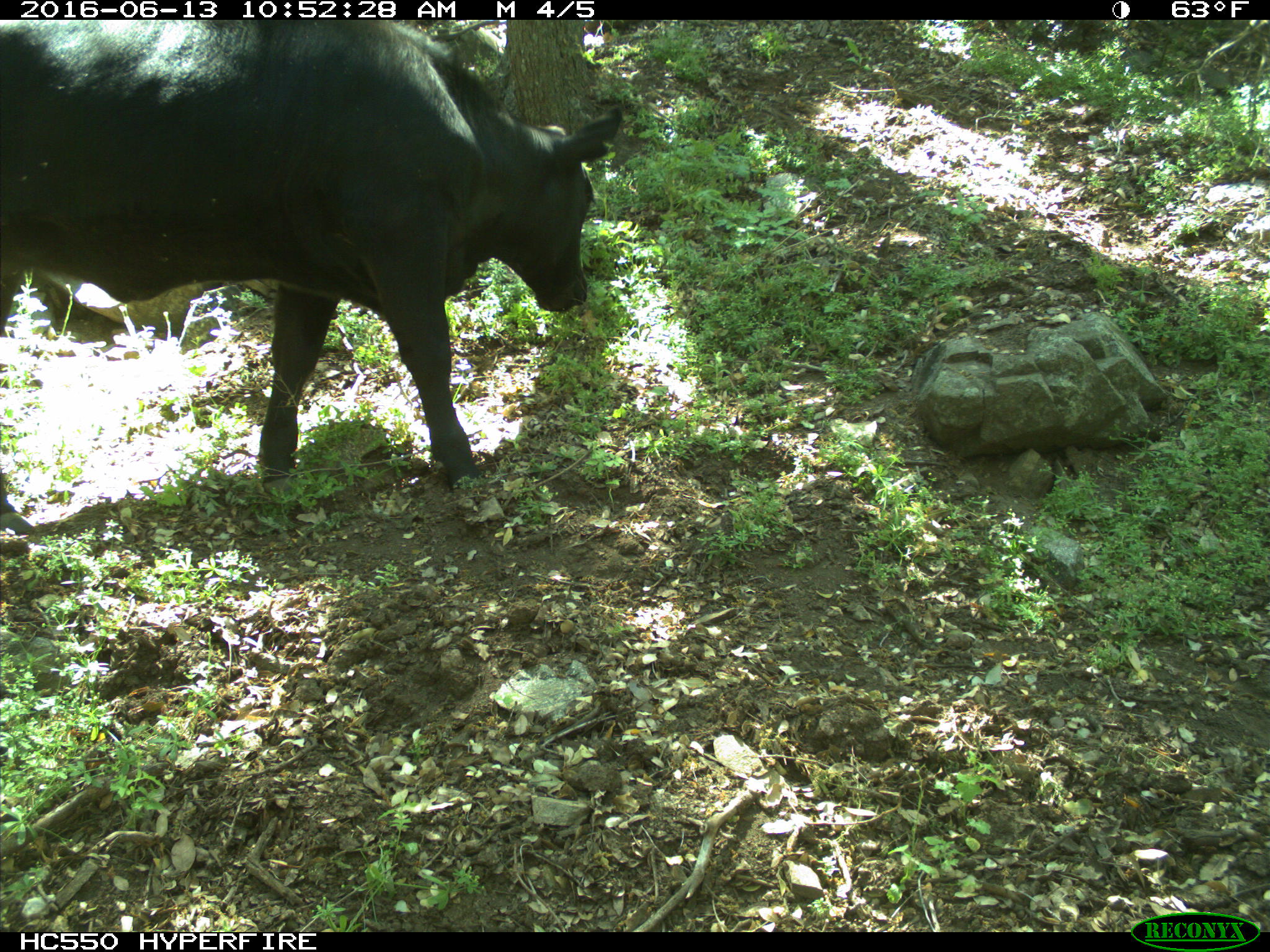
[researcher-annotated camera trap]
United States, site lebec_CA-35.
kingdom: Animalia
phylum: Chordata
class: Mammalia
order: Artiodactyla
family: Bovidae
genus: Bos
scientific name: Bos taurus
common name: domestic cow